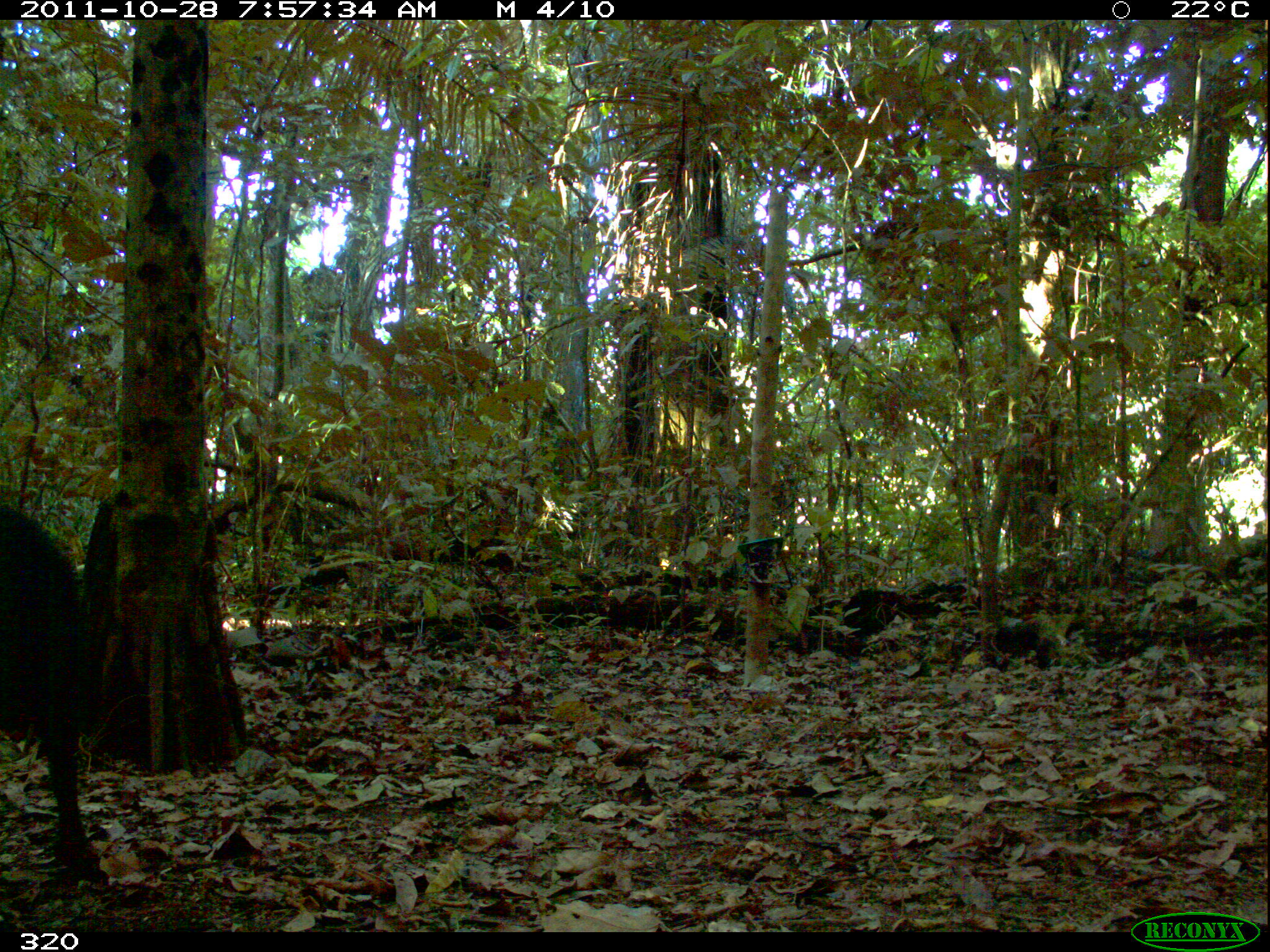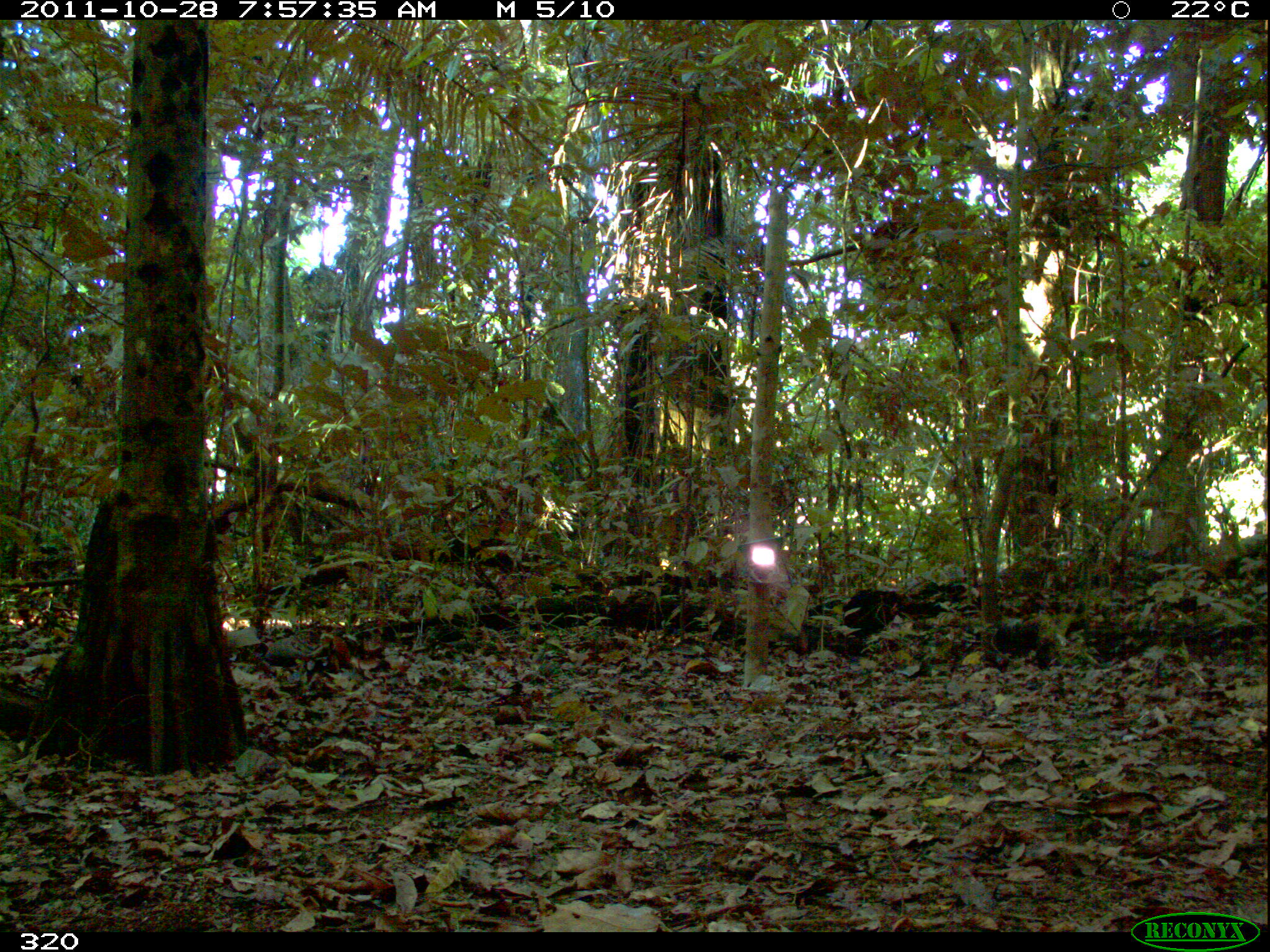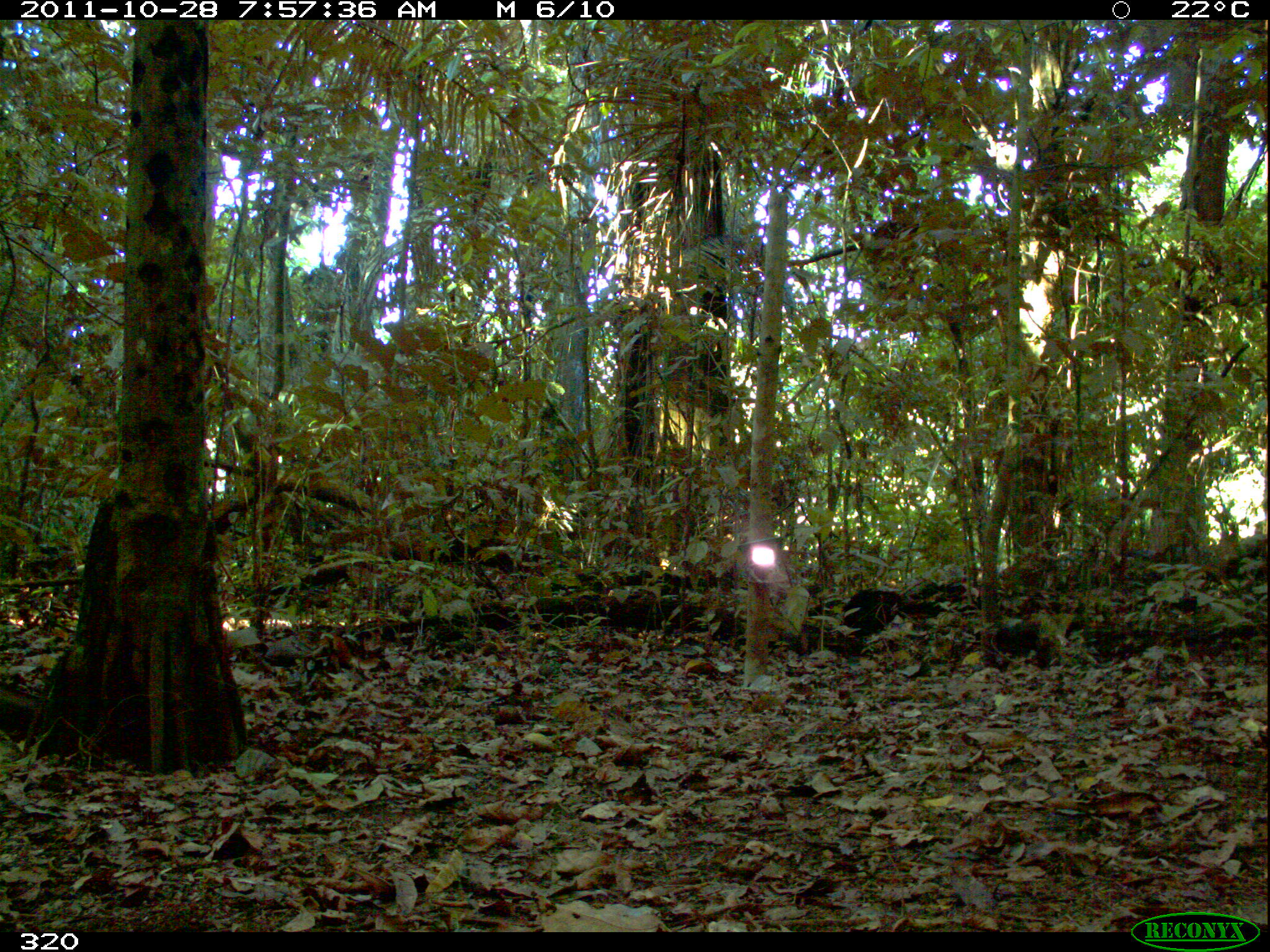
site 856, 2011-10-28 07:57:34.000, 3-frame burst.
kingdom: Animalia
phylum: Chordata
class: Mammalia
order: Artiodactyla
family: Tayassuidae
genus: Tayassu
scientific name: Tayassu pecari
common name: white-lipped peccary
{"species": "Tayassu pecari (white-lipped peccary)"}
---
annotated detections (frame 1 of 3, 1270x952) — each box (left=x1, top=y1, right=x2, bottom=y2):
tayassu pecari: (left=0, top=486, right=115, bottom=895)